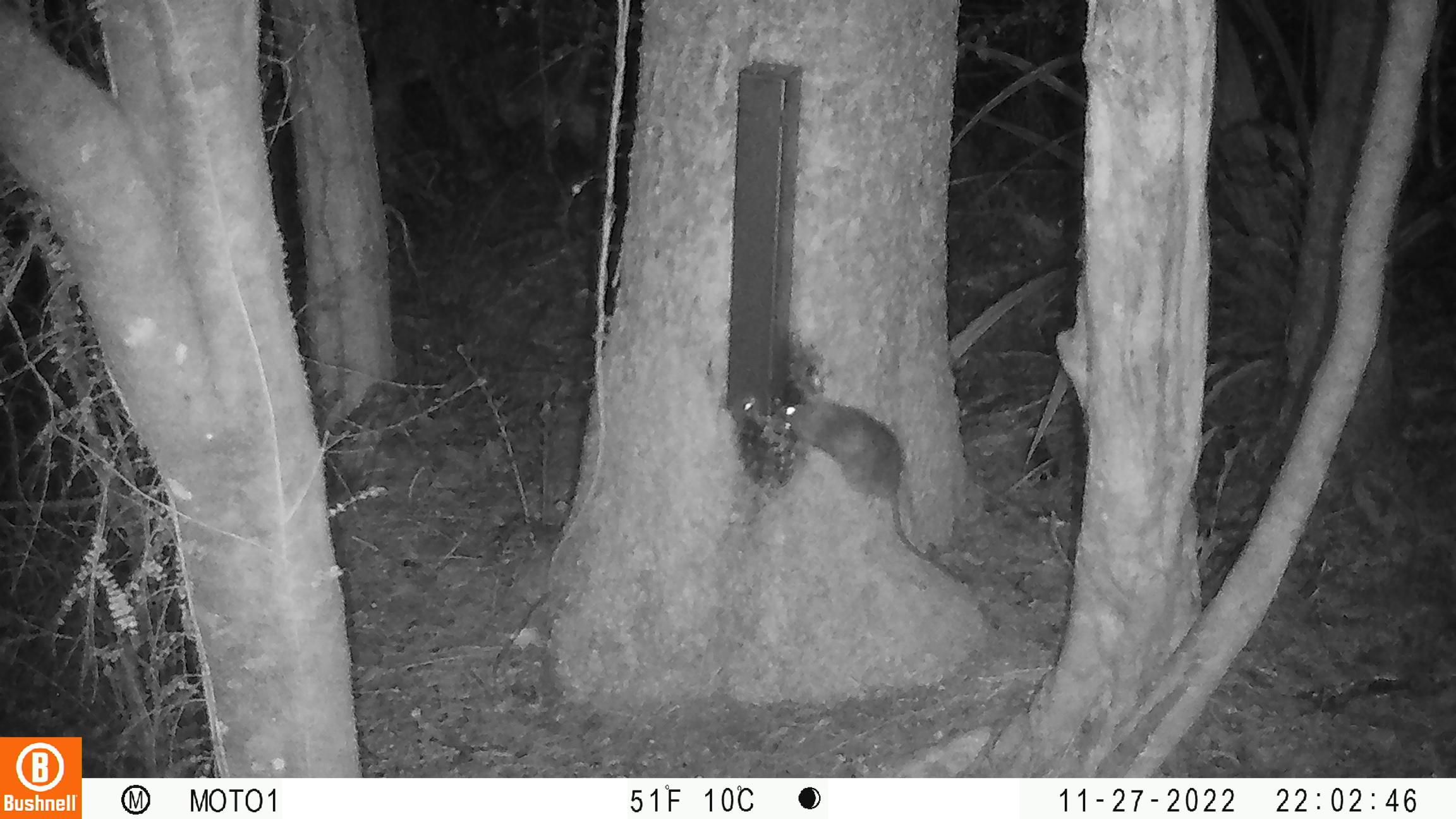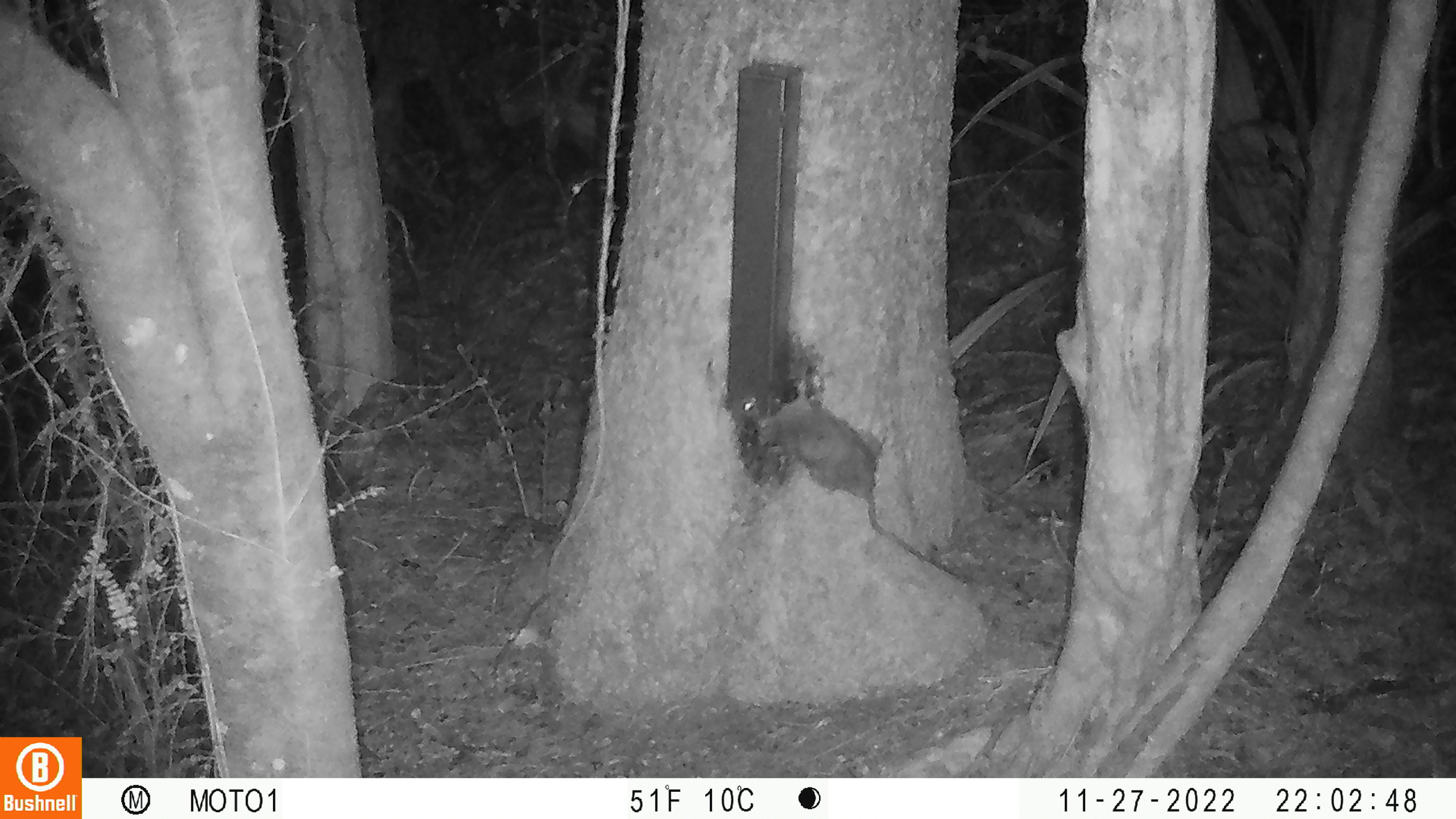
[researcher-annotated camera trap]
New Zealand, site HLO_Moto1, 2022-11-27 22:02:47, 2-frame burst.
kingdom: Animalia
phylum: Chordata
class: Mammalia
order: Rodentia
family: Muridae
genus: Rattus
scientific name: Rattus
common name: rat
Rat (Rattus).